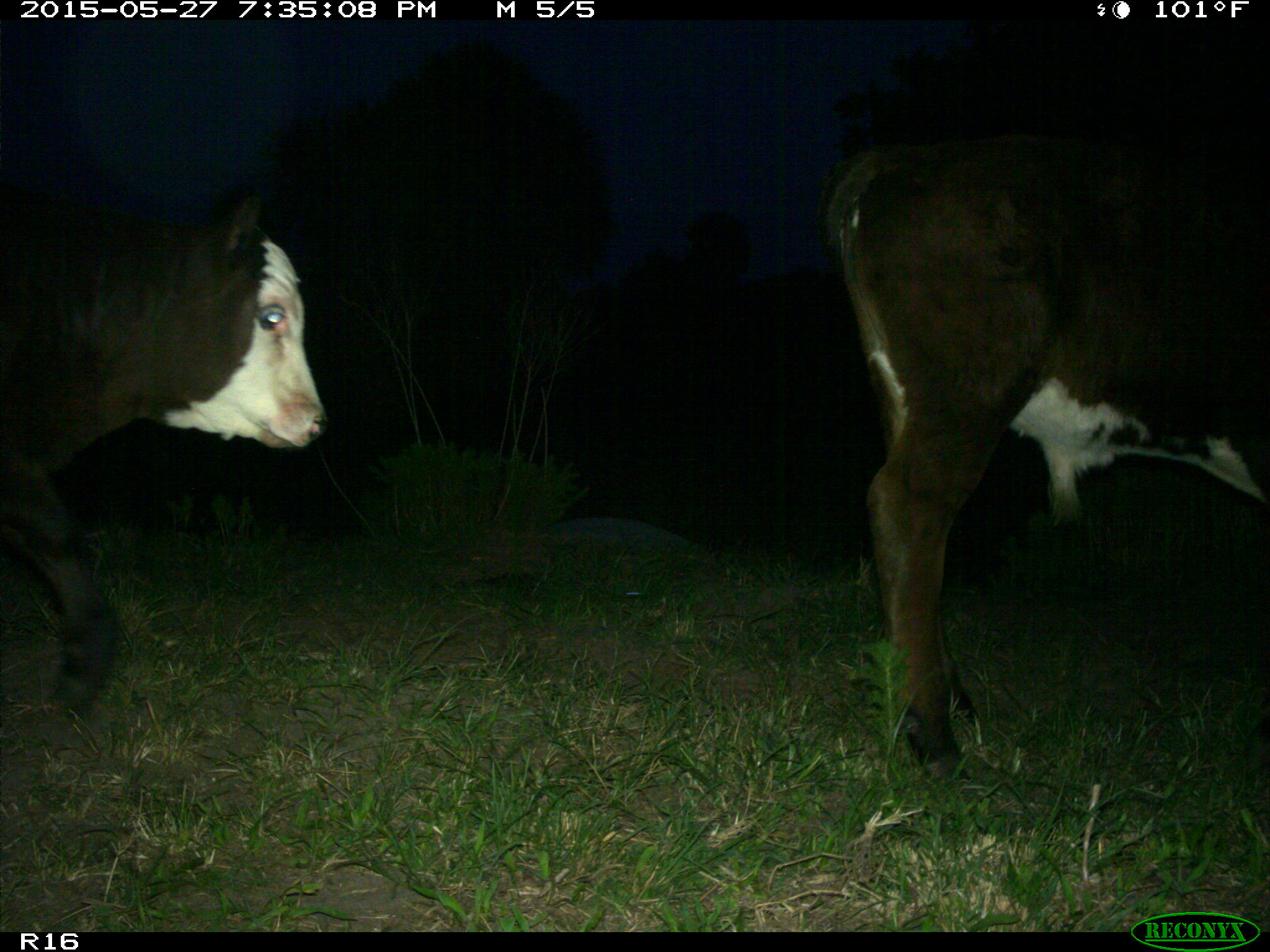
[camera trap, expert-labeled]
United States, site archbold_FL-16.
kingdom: Animalia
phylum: Chordata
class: Mammalia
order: Artiodactyla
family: Bovidae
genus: Bos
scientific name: Bos taurus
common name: domestic cow